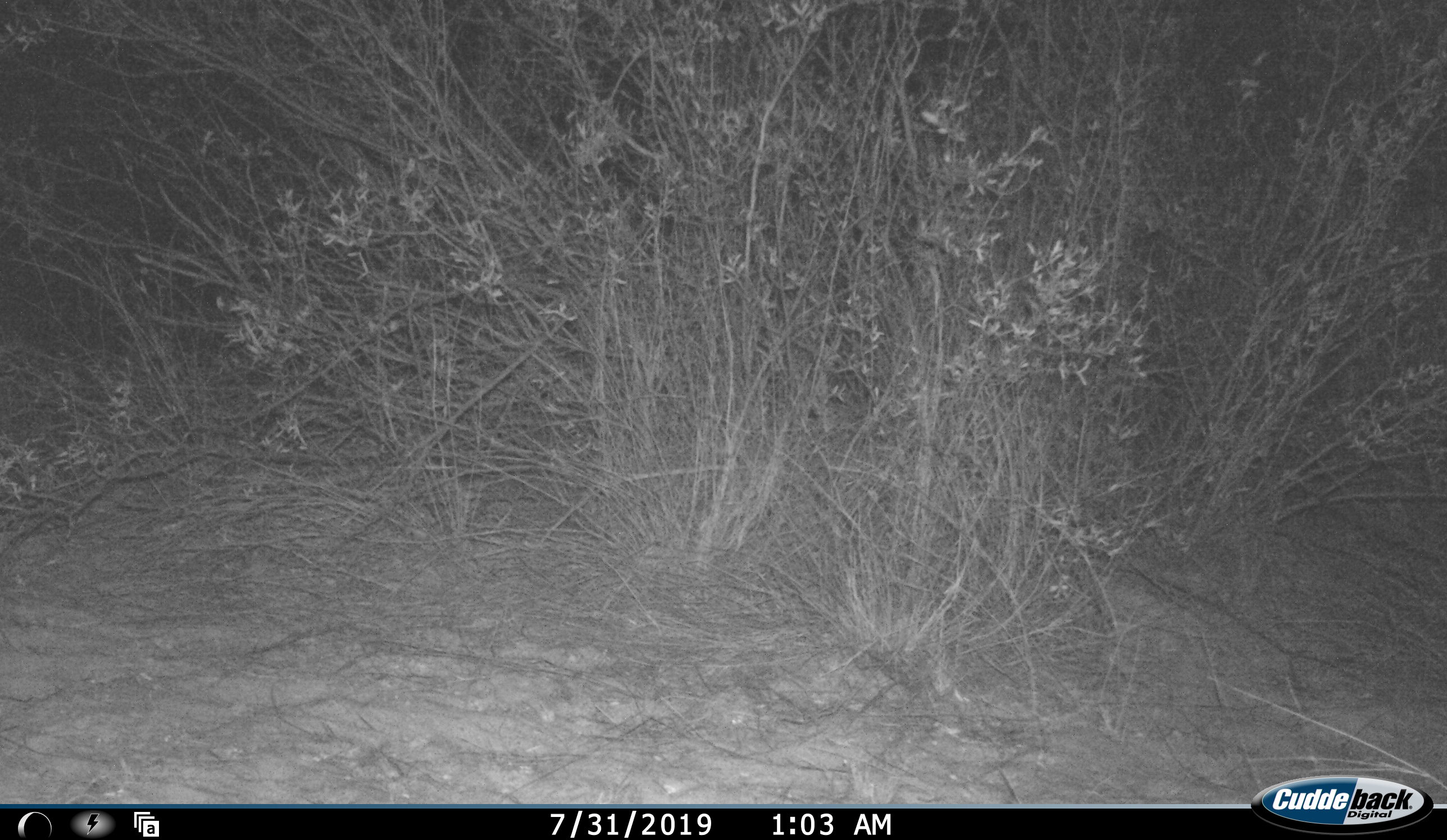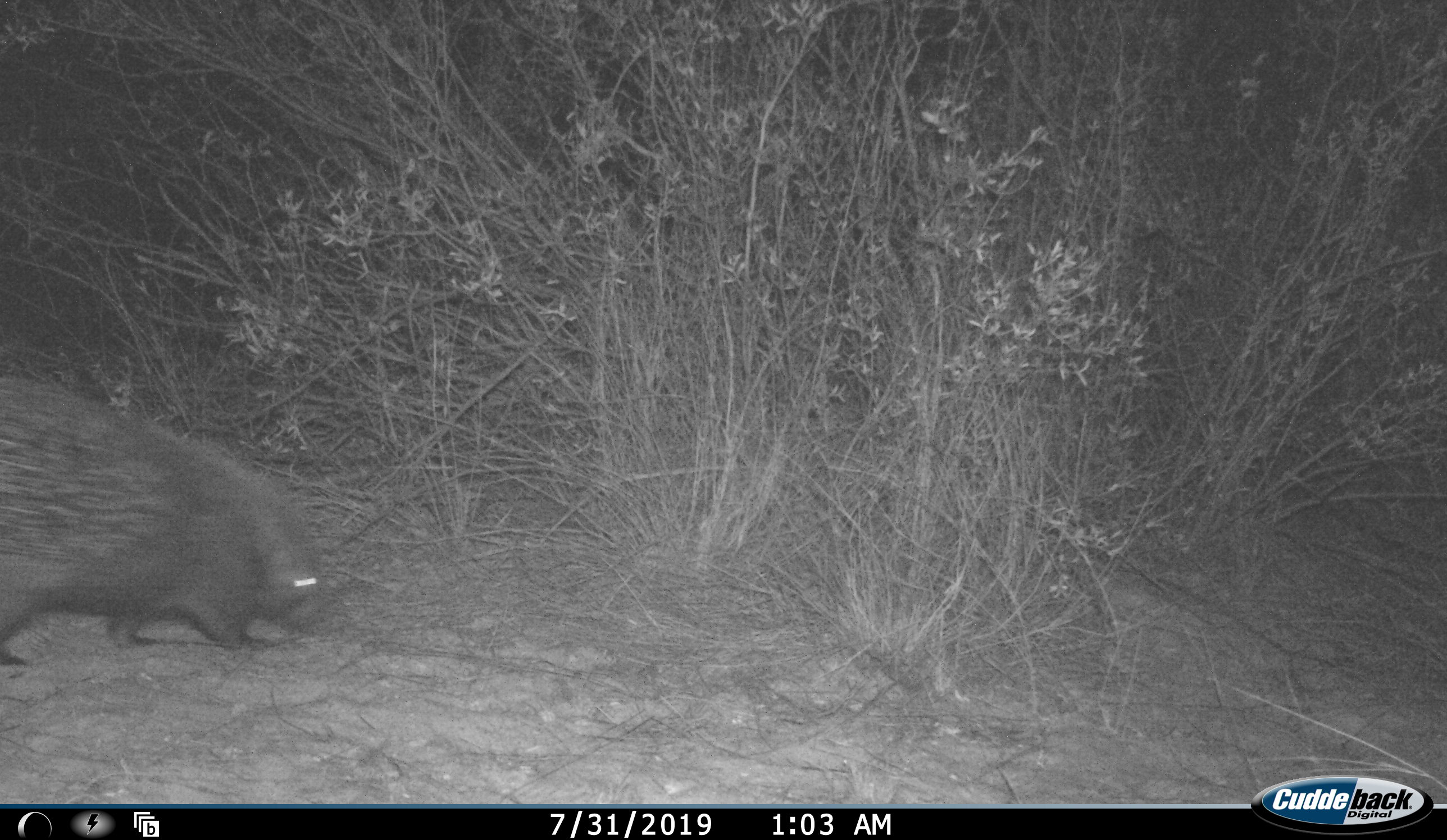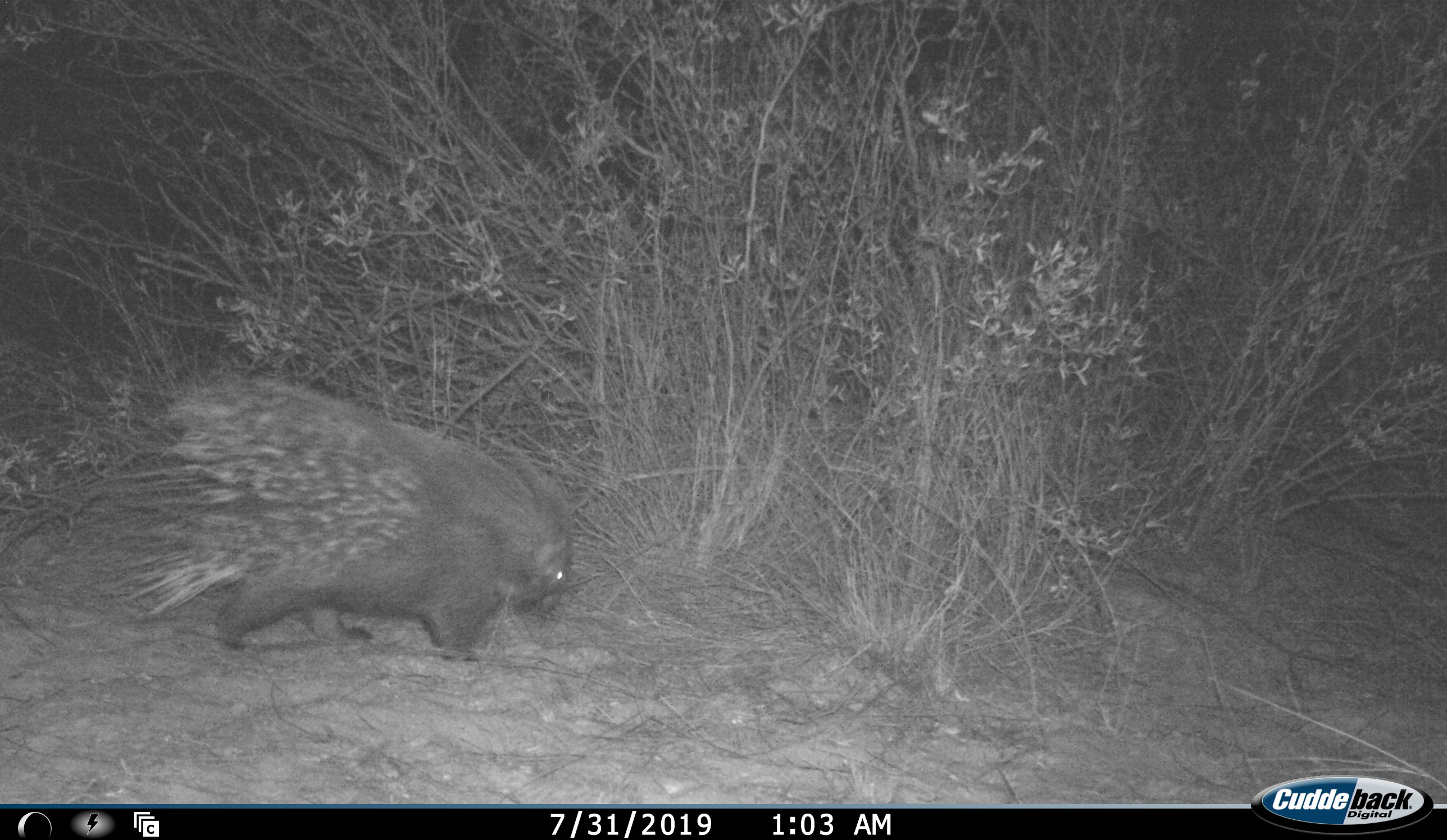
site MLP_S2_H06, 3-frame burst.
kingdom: Animalia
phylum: Chordata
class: Mammalia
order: Rodentia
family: Hystricidae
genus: Hystrix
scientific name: Hystrix cristata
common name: crested porcupine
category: porcupine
Porcupine (crested porcupine) (Hystrix cristata), count 1. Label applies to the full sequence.